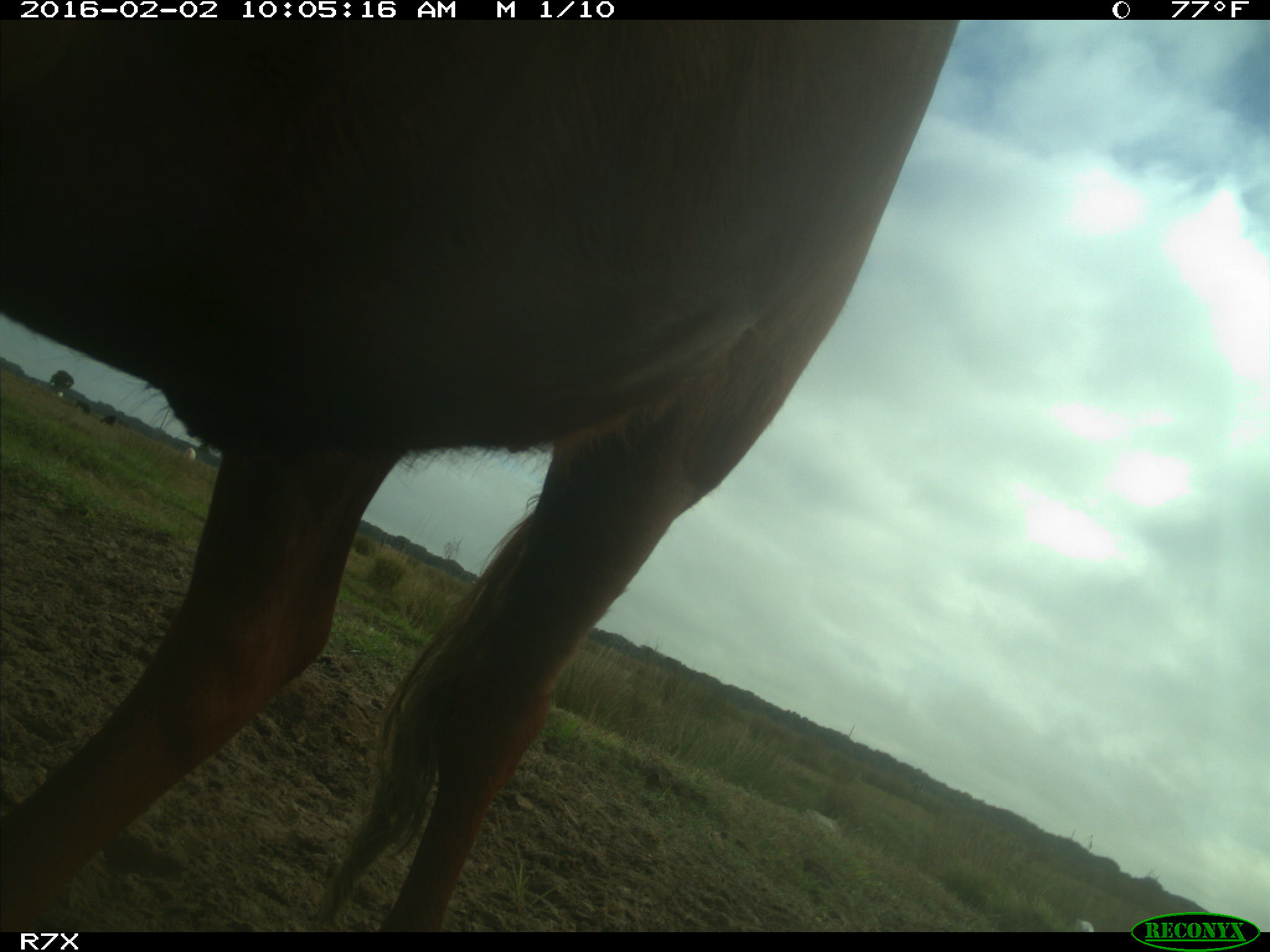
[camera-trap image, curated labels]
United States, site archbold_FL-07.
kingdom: Animalia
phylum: Chordata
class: Mammalia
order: Artiodactyla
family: Bovidae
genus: Bos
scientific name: Bos taurus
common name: domestic cow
Bos taurus (domestic cow).